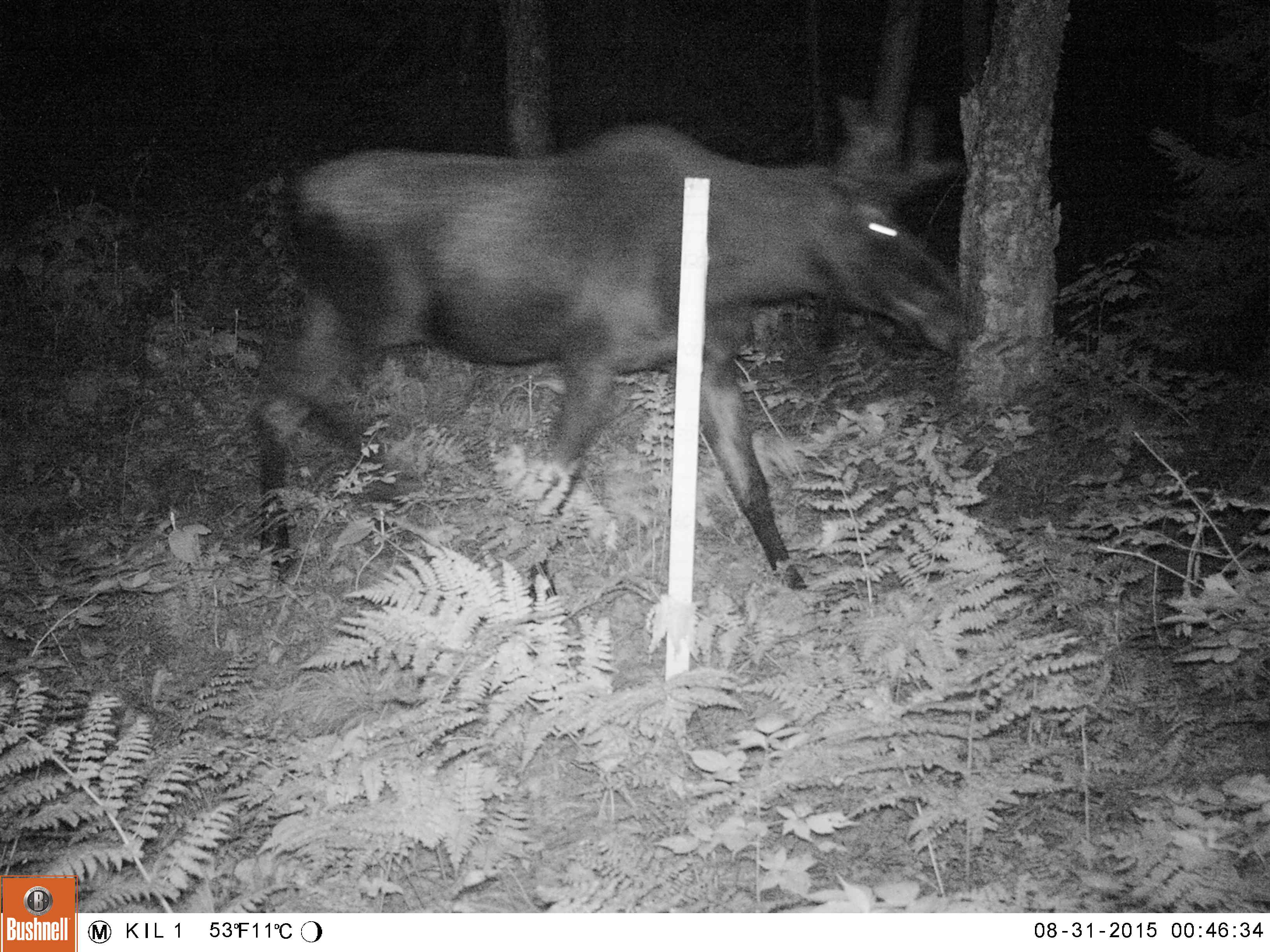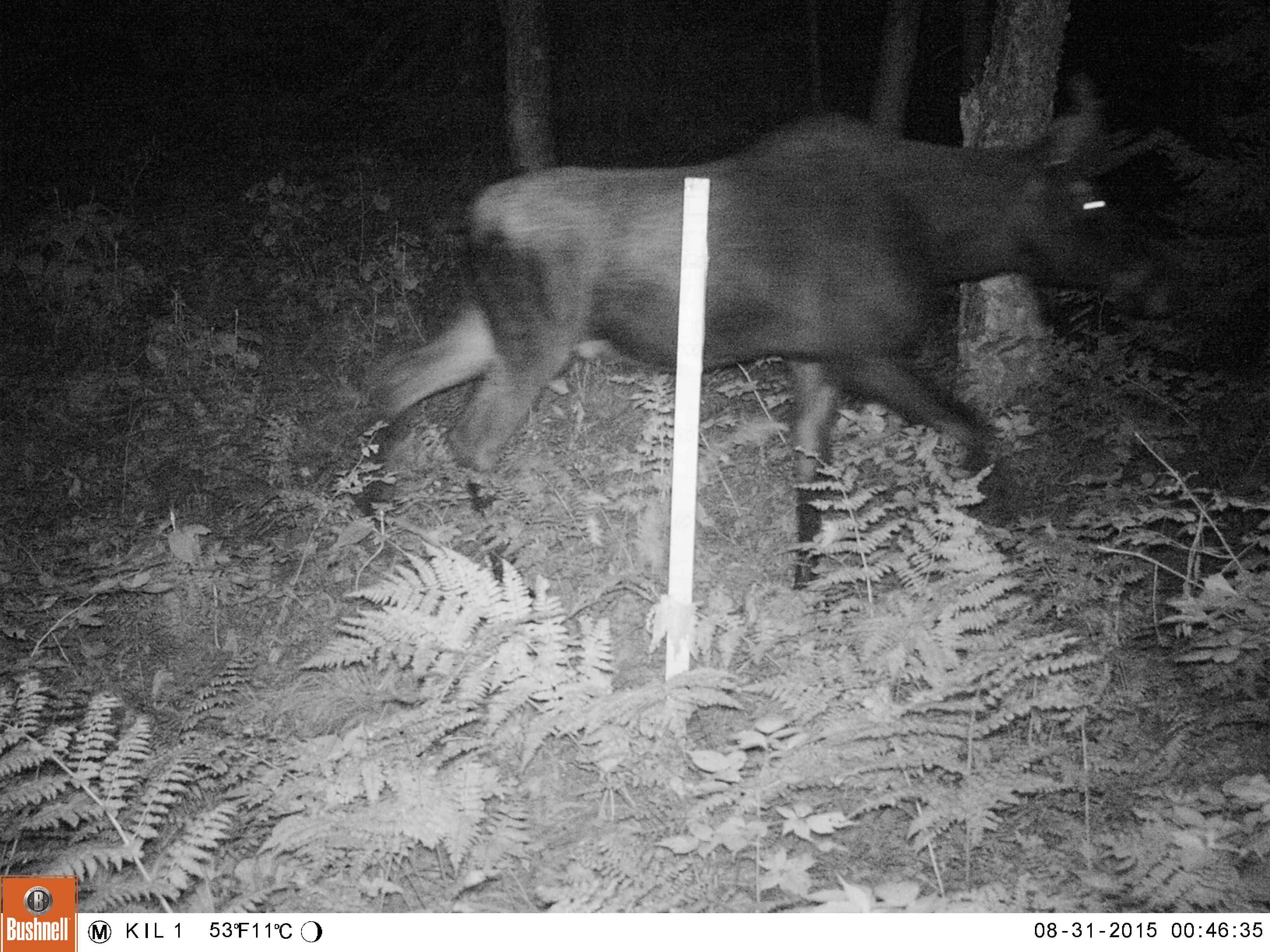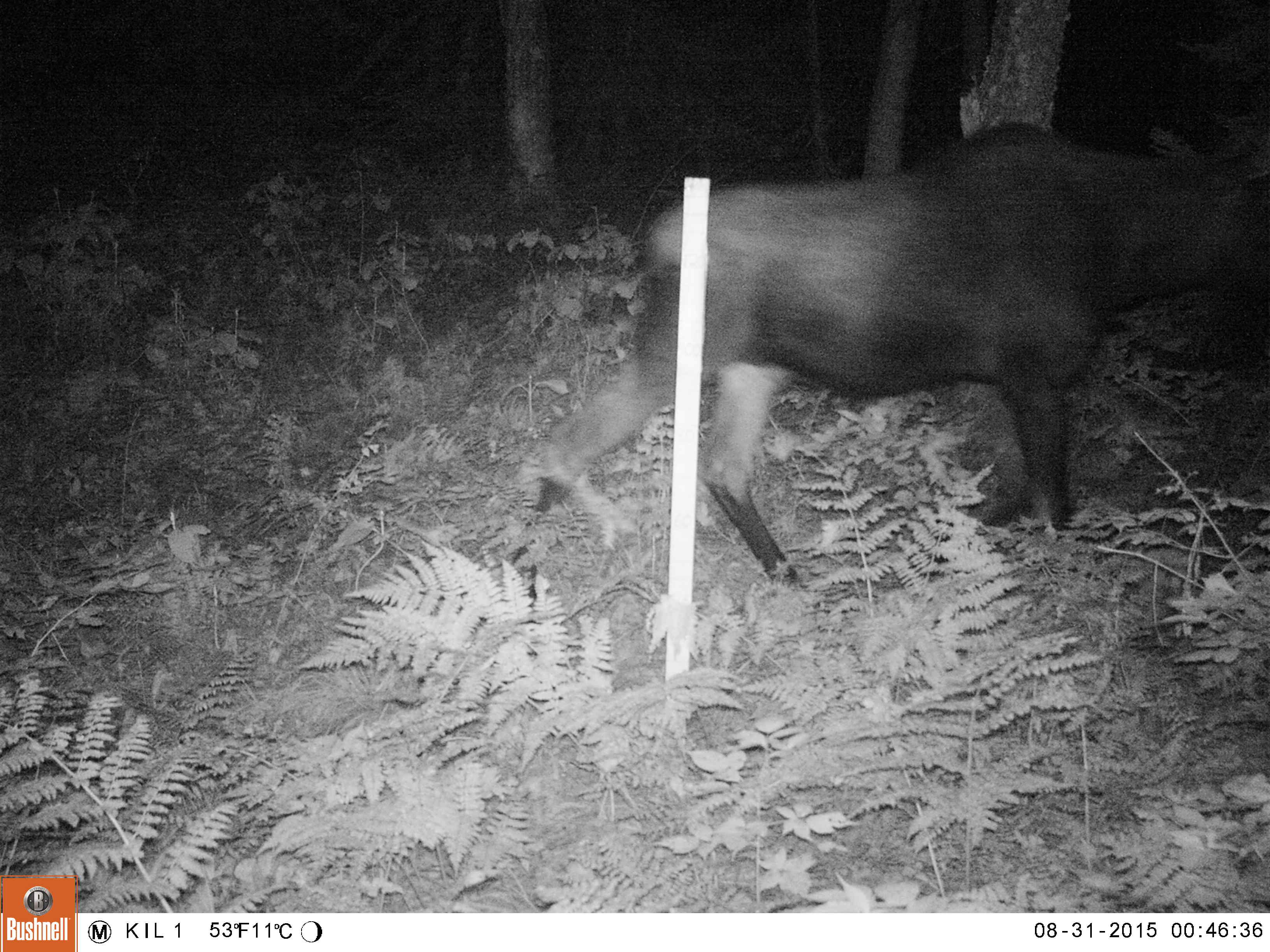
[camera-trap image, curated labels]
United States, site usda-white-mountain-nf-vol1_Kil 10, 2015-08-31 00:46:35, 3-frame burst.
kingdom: Animalia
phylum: Chordata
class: Mammalia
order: Artiodactyla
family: Cervidae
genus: Alces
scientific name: Alces alces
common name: moose